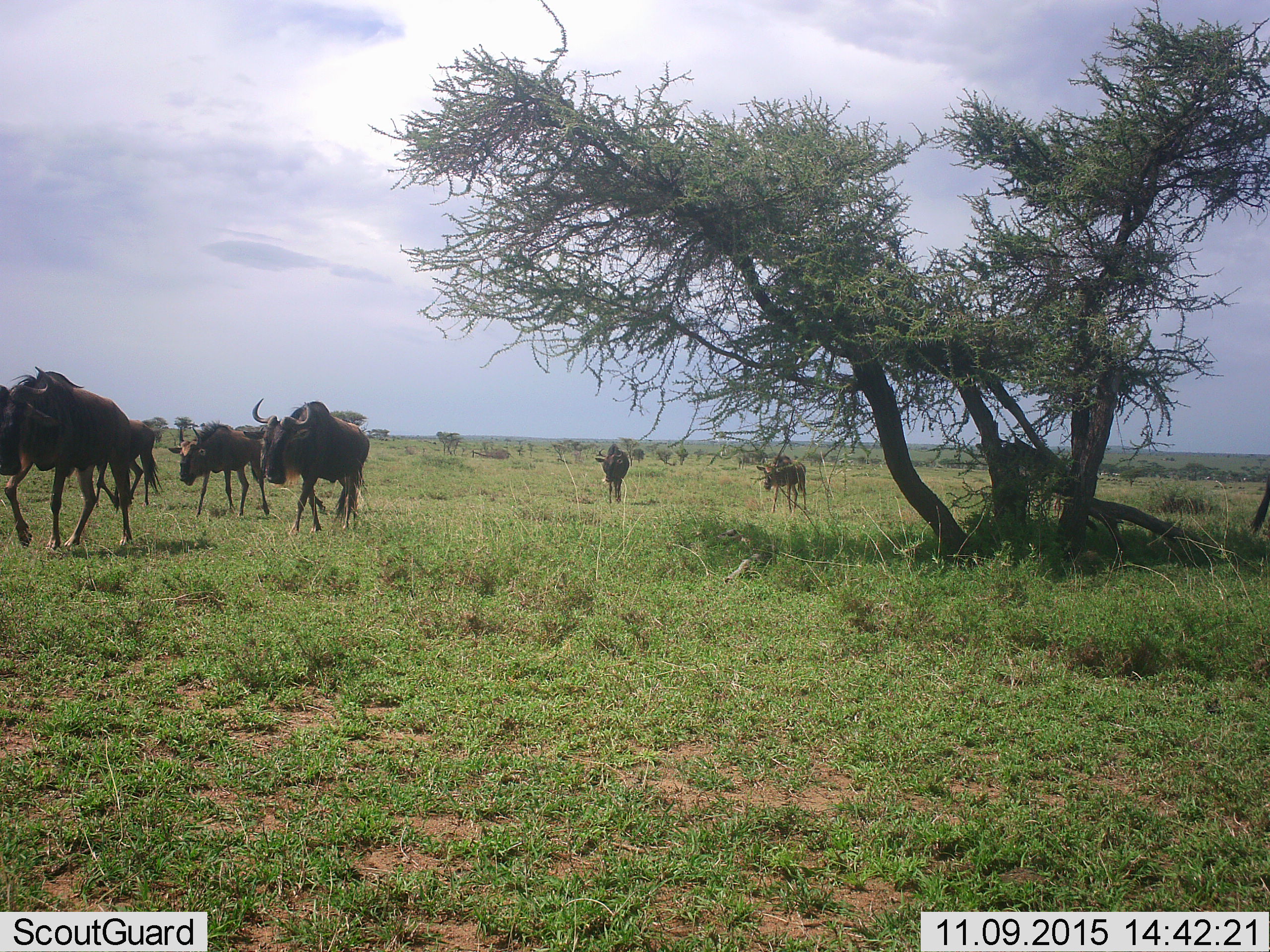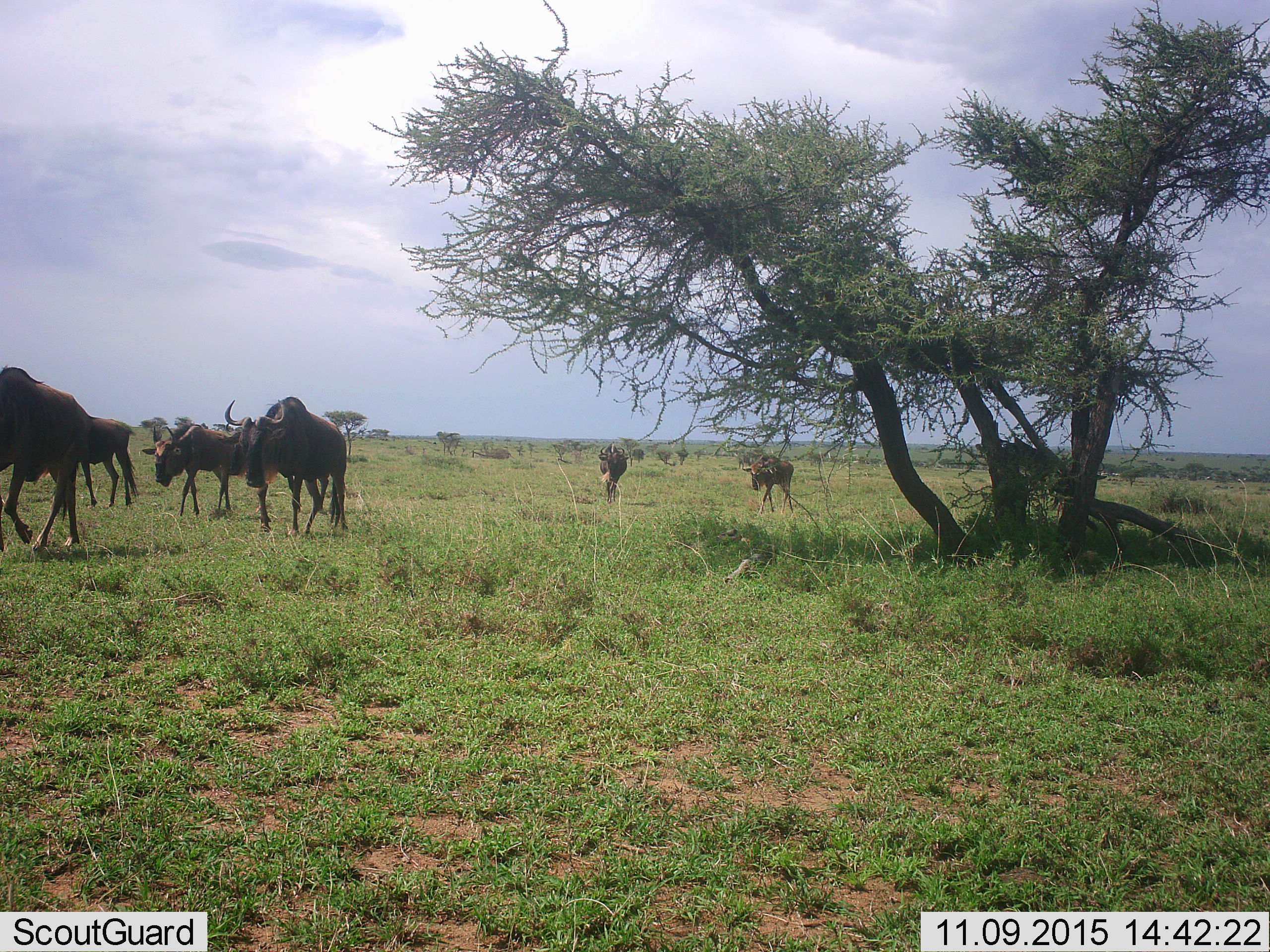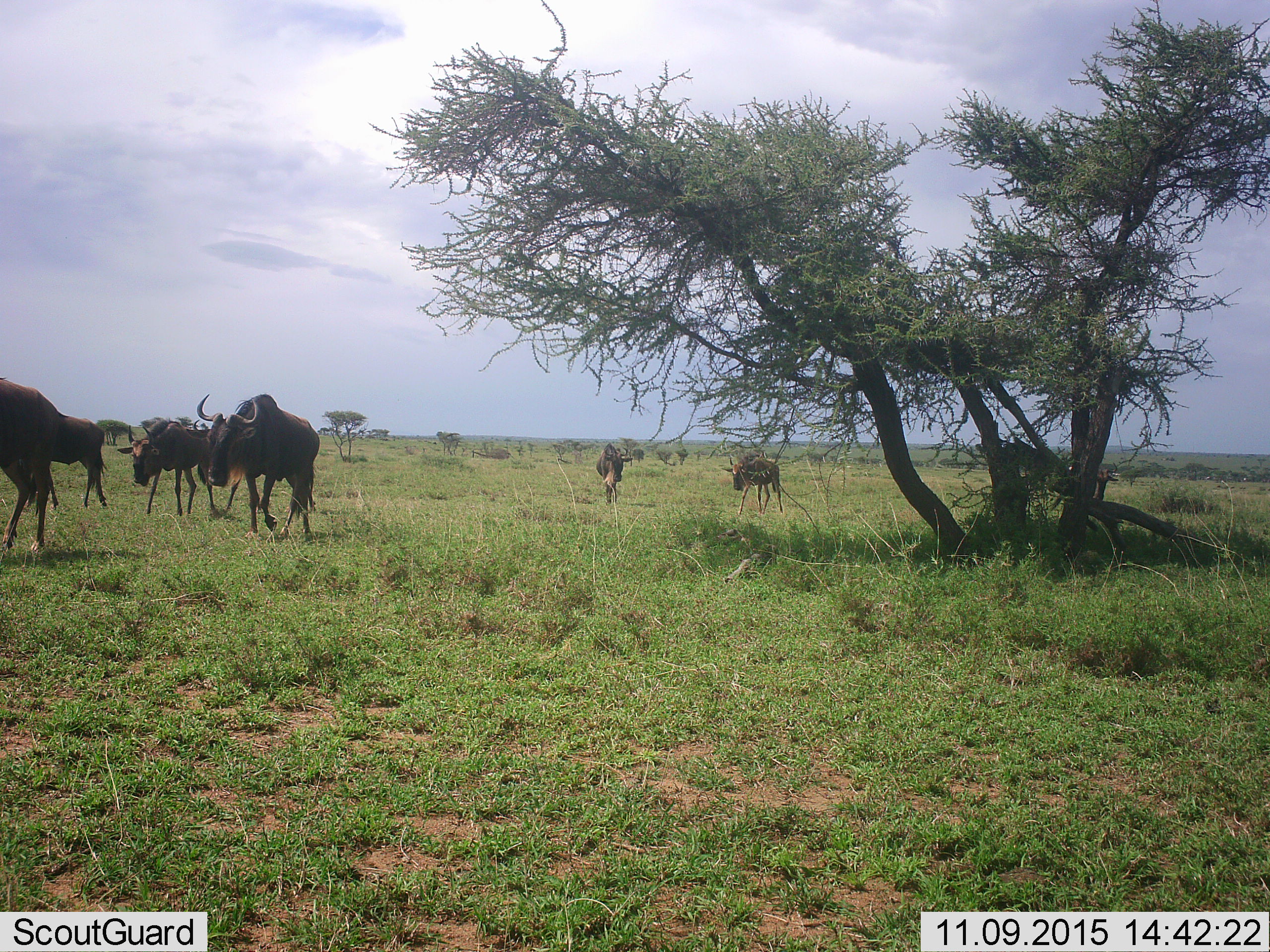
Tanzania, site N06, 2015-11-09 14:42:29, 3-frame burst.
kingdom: Animalia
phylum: Chordata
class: Mammalia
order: Artiodactyla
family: Bovidae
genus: Connochaetes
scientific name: Connochaetes taurinus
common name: blue wildebeest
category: wildebeest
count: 7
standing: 25%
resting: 0%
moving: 88%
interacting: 0%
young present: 25%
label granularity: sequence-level